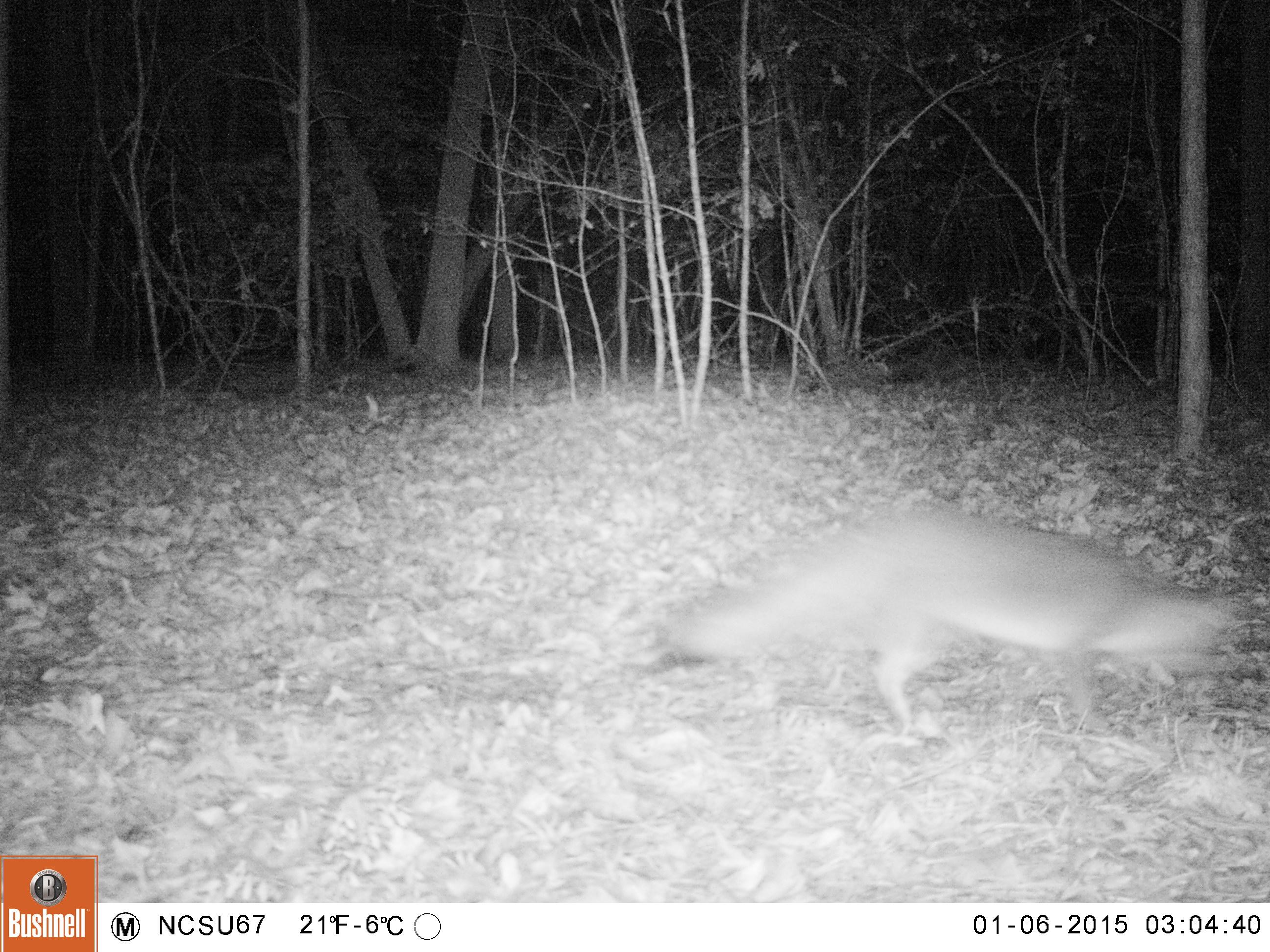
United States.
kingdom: Animalia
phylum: Chordata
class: Mammalia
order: Carnivora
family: Canidae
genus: Urocyon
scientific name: Urocyon cinereoargenteus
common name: gray fox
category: Grey Fox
Grey Fox (gray fox) (Urocyon cinereoargenteus).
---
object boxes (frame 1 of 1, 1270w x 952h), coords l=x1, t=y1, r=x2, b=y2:
Grey Fox: l=644, t=483, r=1243, b=752